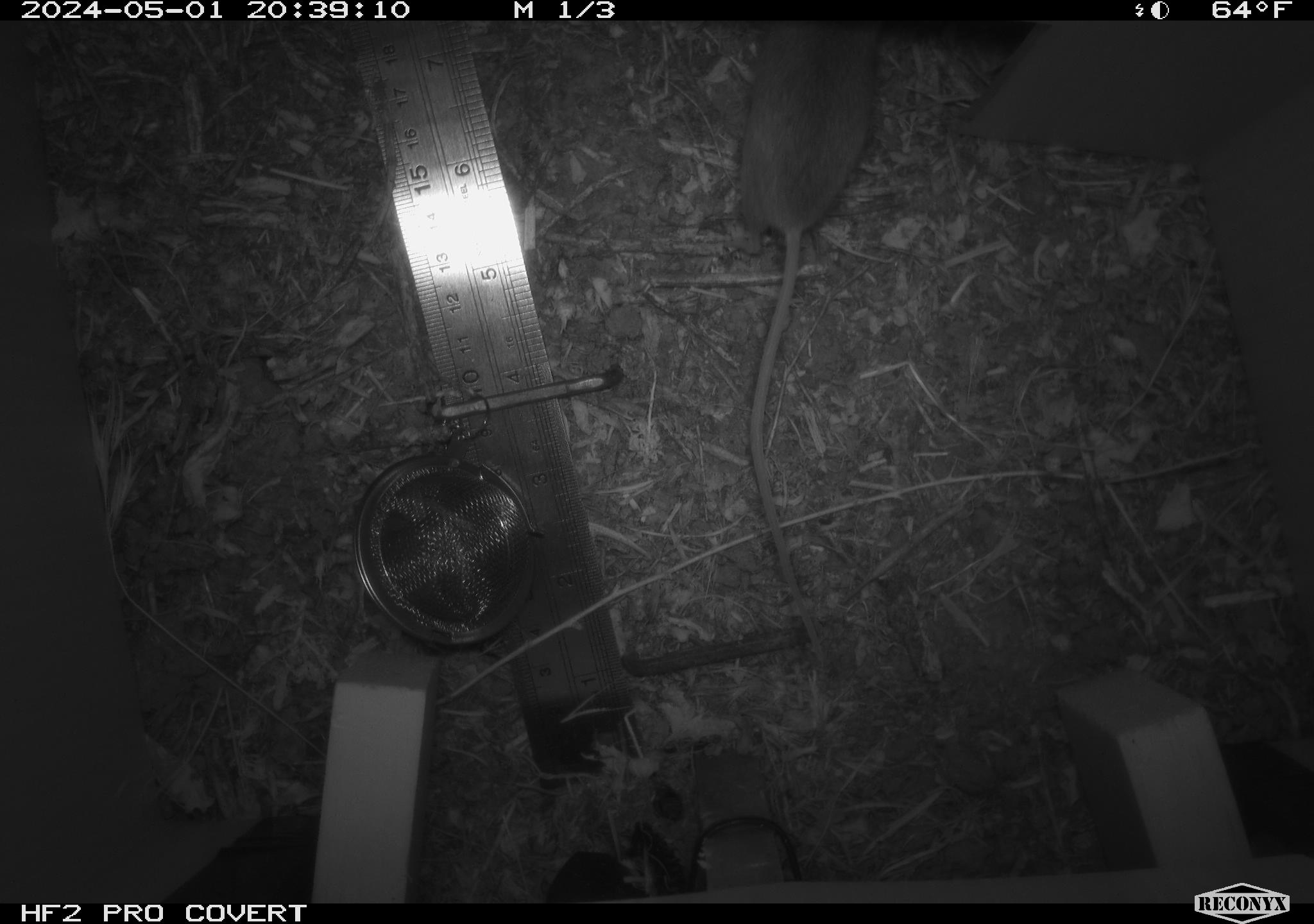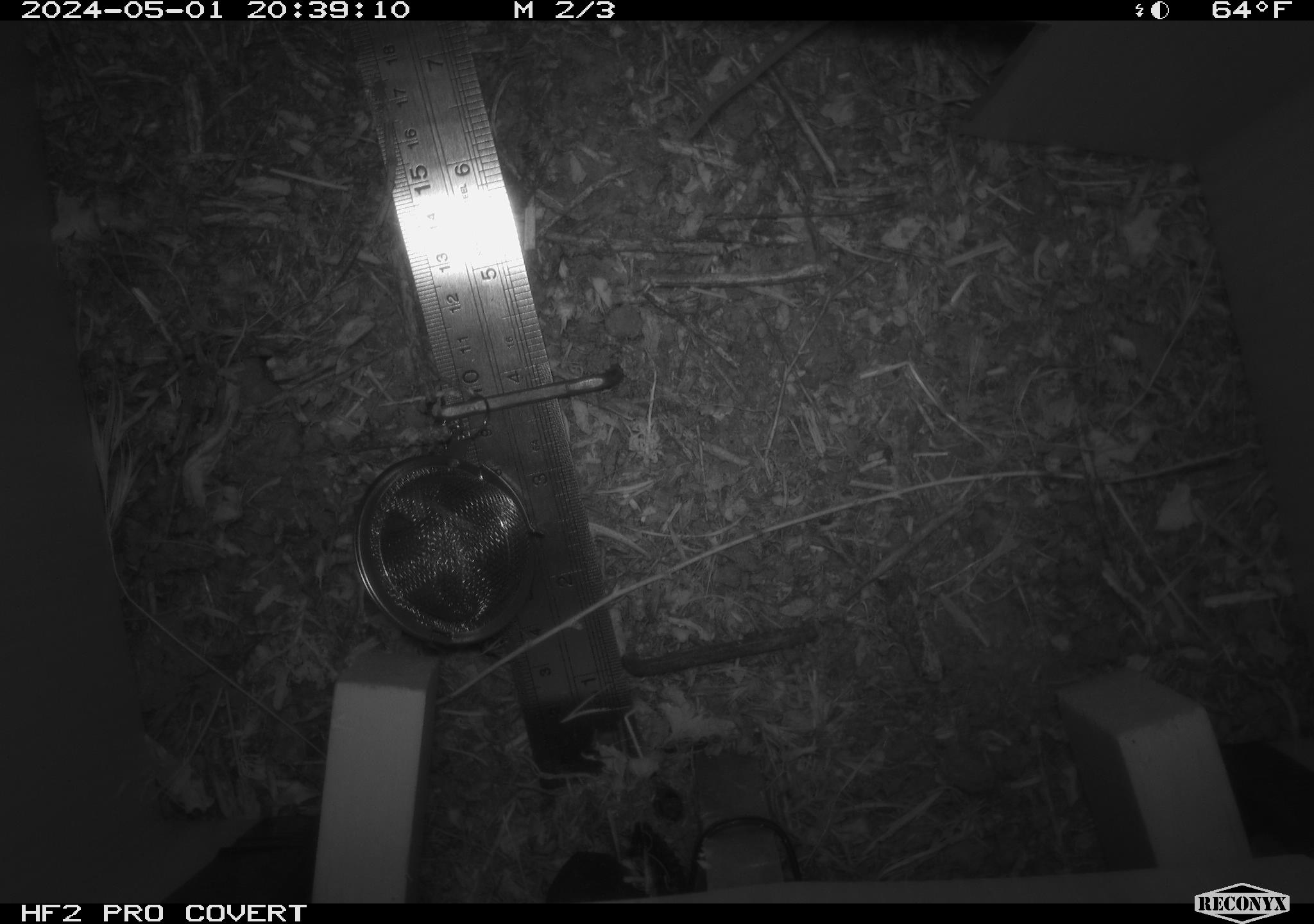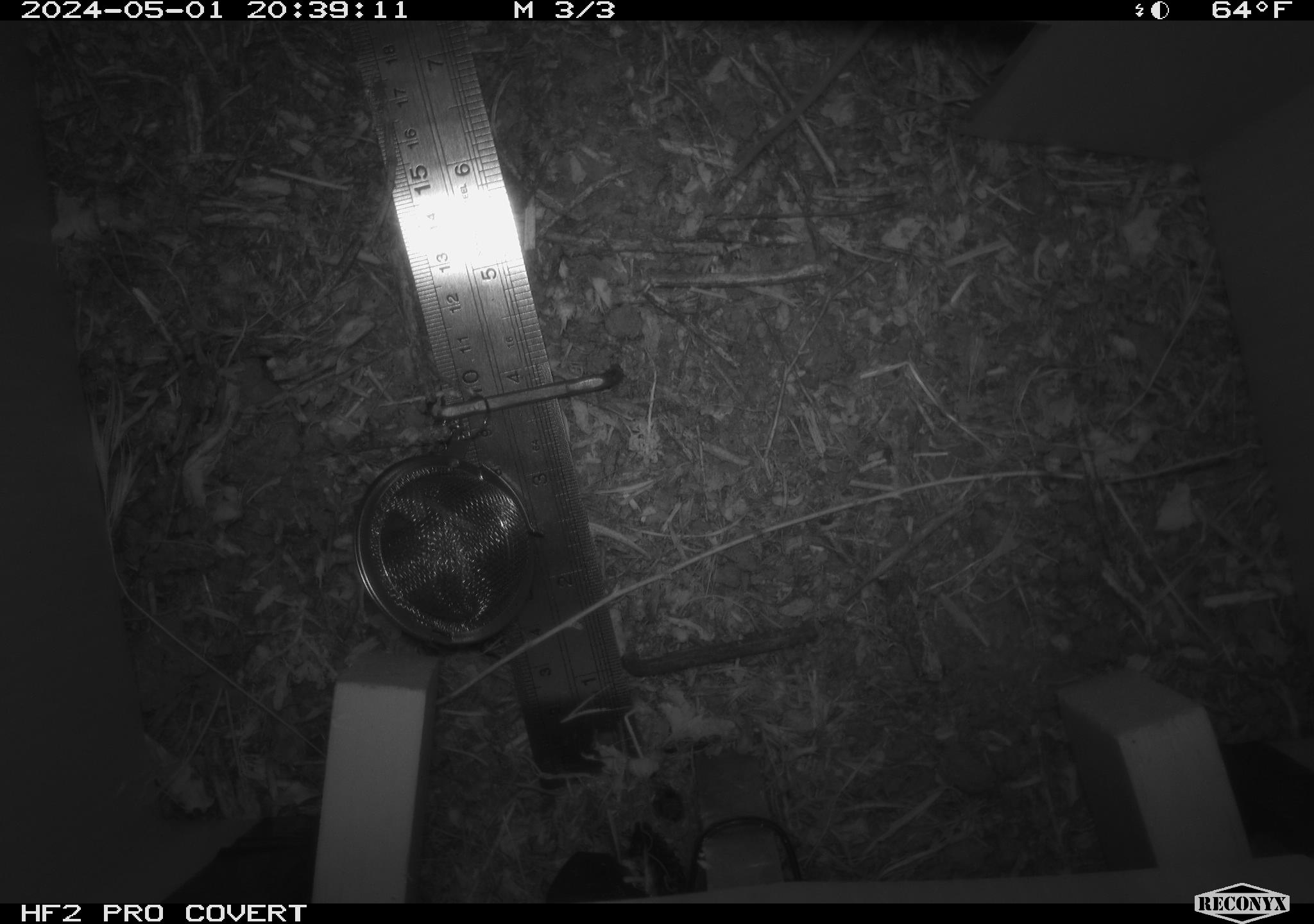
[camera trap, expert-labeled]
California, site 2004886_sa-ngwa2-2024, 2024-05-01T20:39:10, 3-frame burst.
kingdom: Animalia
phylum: Chordata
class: Mammalia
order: Rodentia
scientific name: Rodentia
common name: mouse species